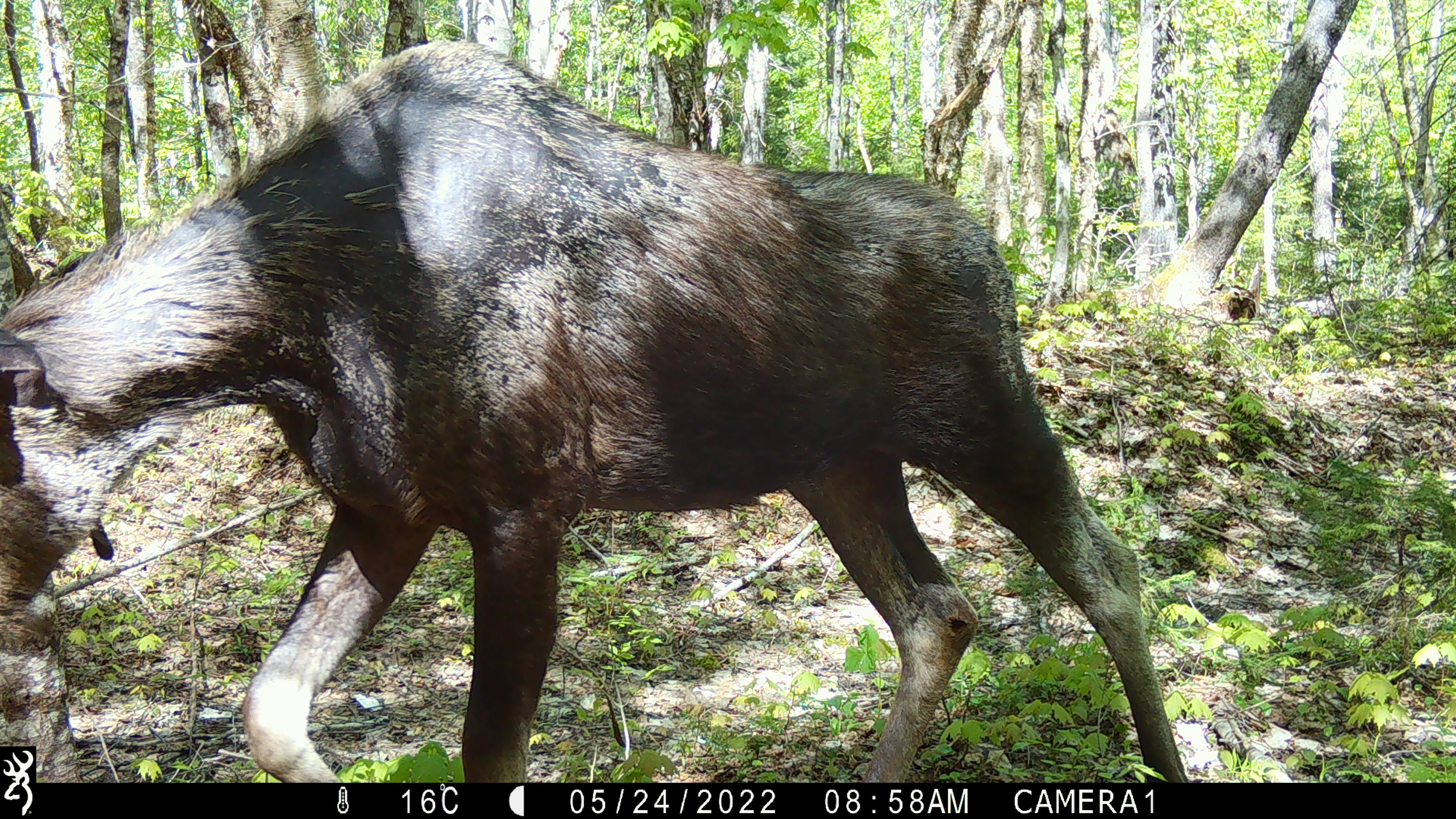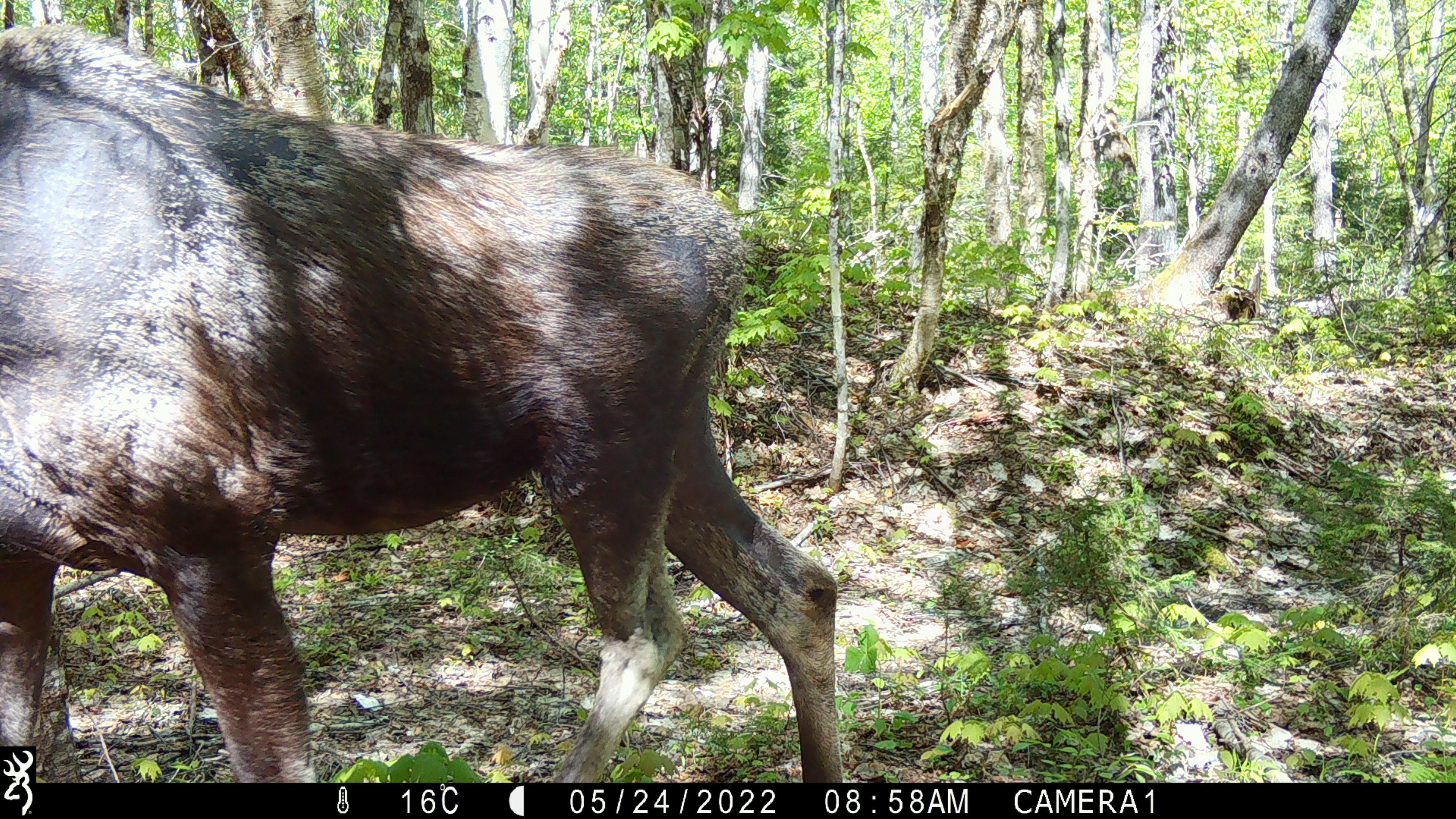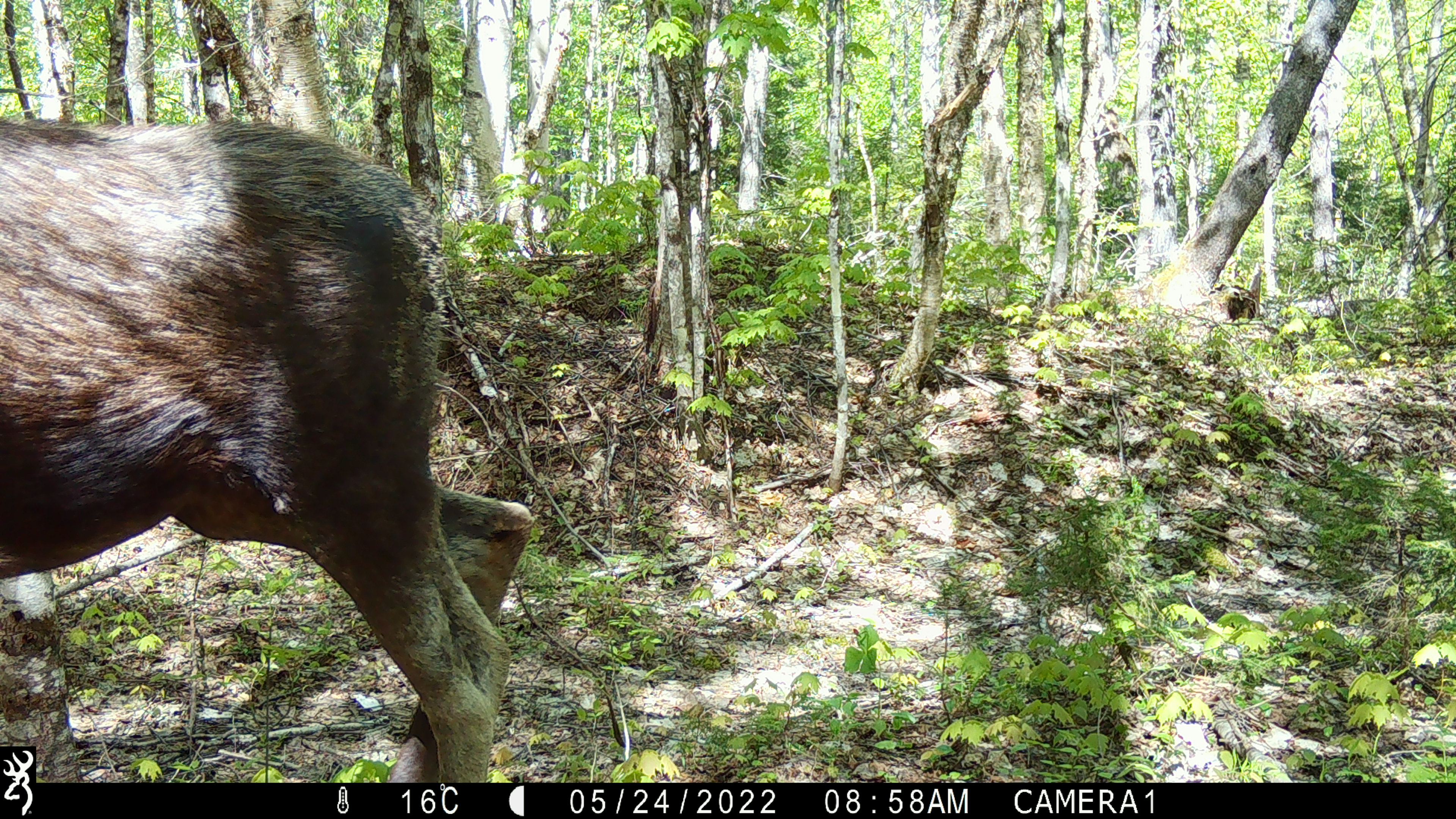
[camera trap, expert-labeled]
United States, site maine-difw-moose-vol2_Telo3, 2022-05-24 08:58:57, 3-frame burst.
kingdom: Animalia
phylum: Chordata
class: Mammalia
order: Artiodactyla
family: Cervidae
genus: Alces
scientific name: Alces alces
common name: moose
Moose (Alces alces).